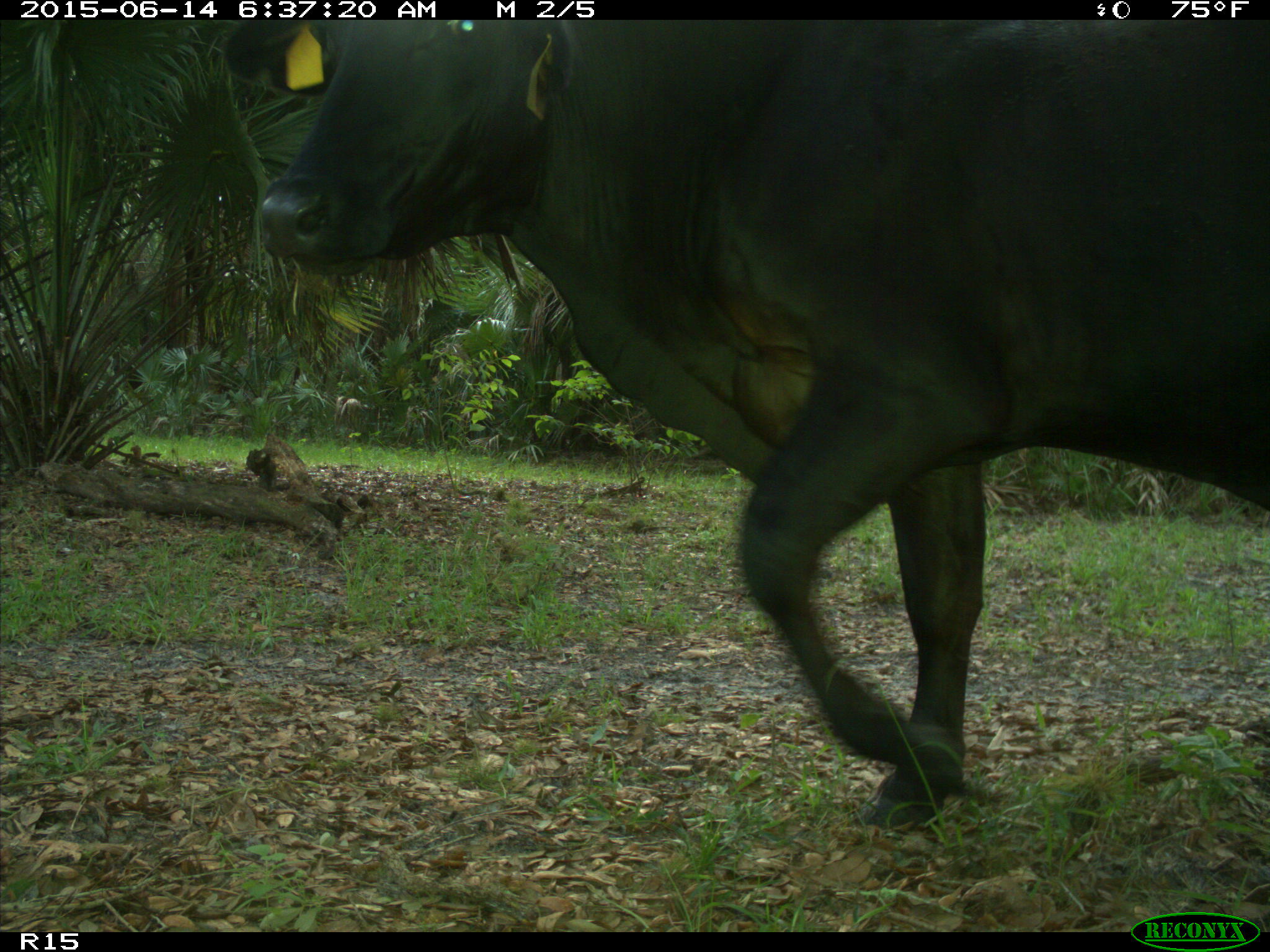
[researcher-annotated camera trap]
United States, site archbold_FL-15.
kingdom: Animalia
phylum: Chordata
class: Mammalia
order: Artiodactyla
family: Bovidae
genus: Bos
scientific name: Bos taurus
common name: domestic cow